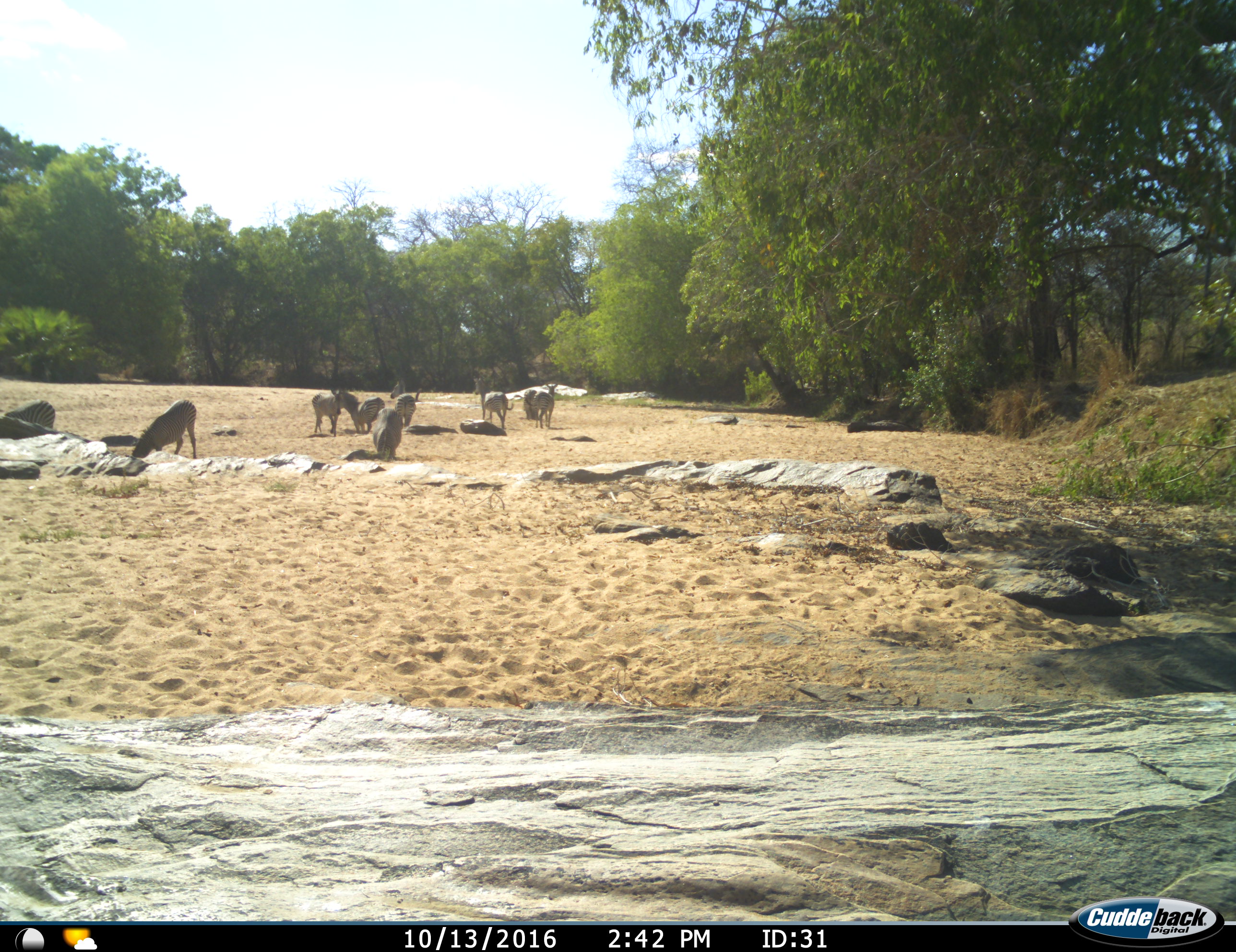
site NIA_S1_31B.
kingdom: Animalia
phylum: Chordata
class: Mammalia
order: Perissodactyla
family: Equidae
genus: Equus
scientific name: Equus quagga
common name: plains zebra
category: zebraplains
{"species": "zebraplains (plains zebra) (Equus quagga)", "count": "9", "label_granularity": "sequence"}